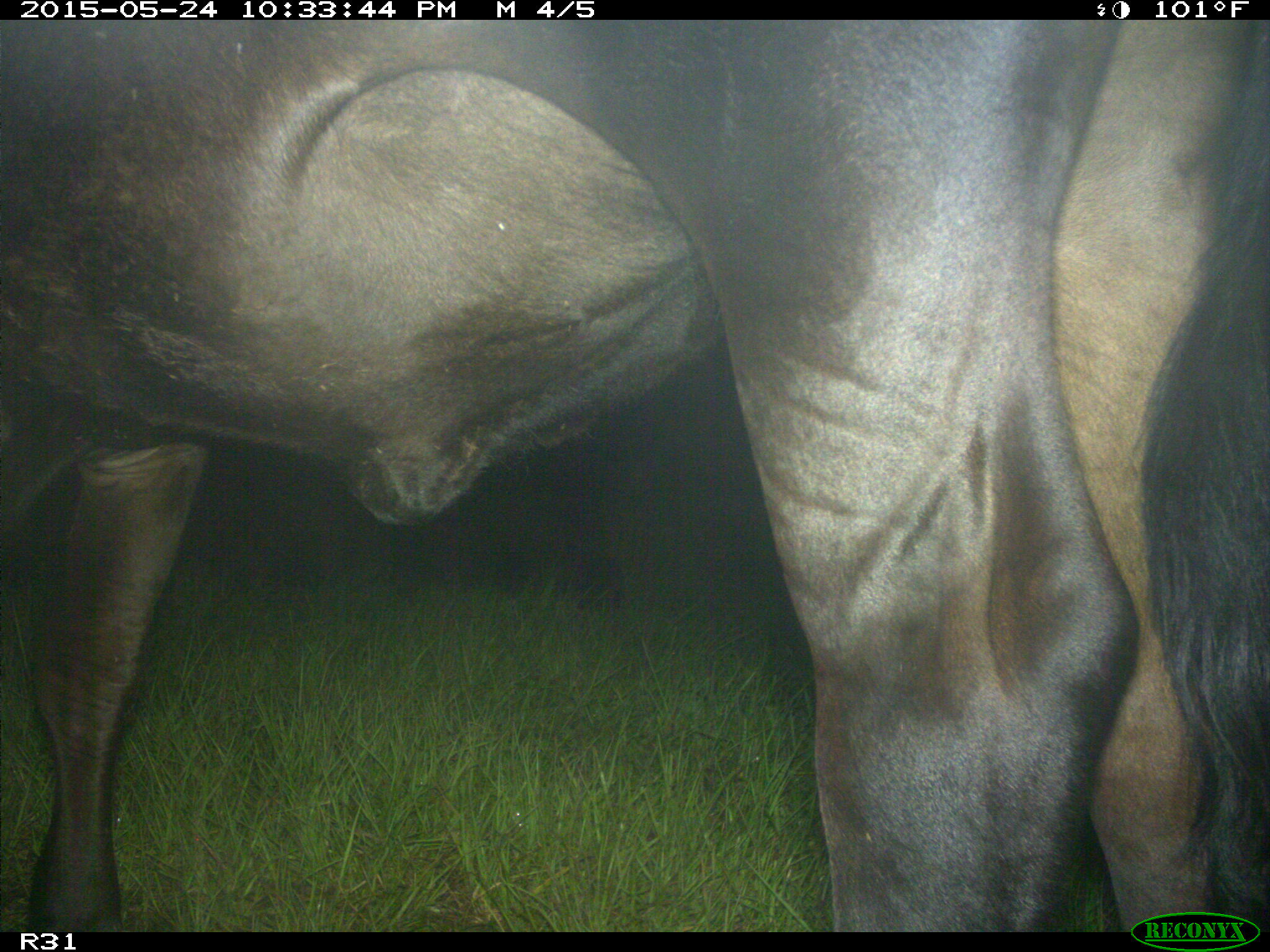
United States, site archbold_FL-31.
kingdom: Animalia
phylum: Chordata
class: Mammalia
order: Artiodactyla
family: Bovidae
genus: Bos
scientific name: Bos taurus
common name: domestic cow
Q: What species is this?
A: Bos taurus (domestic cow).